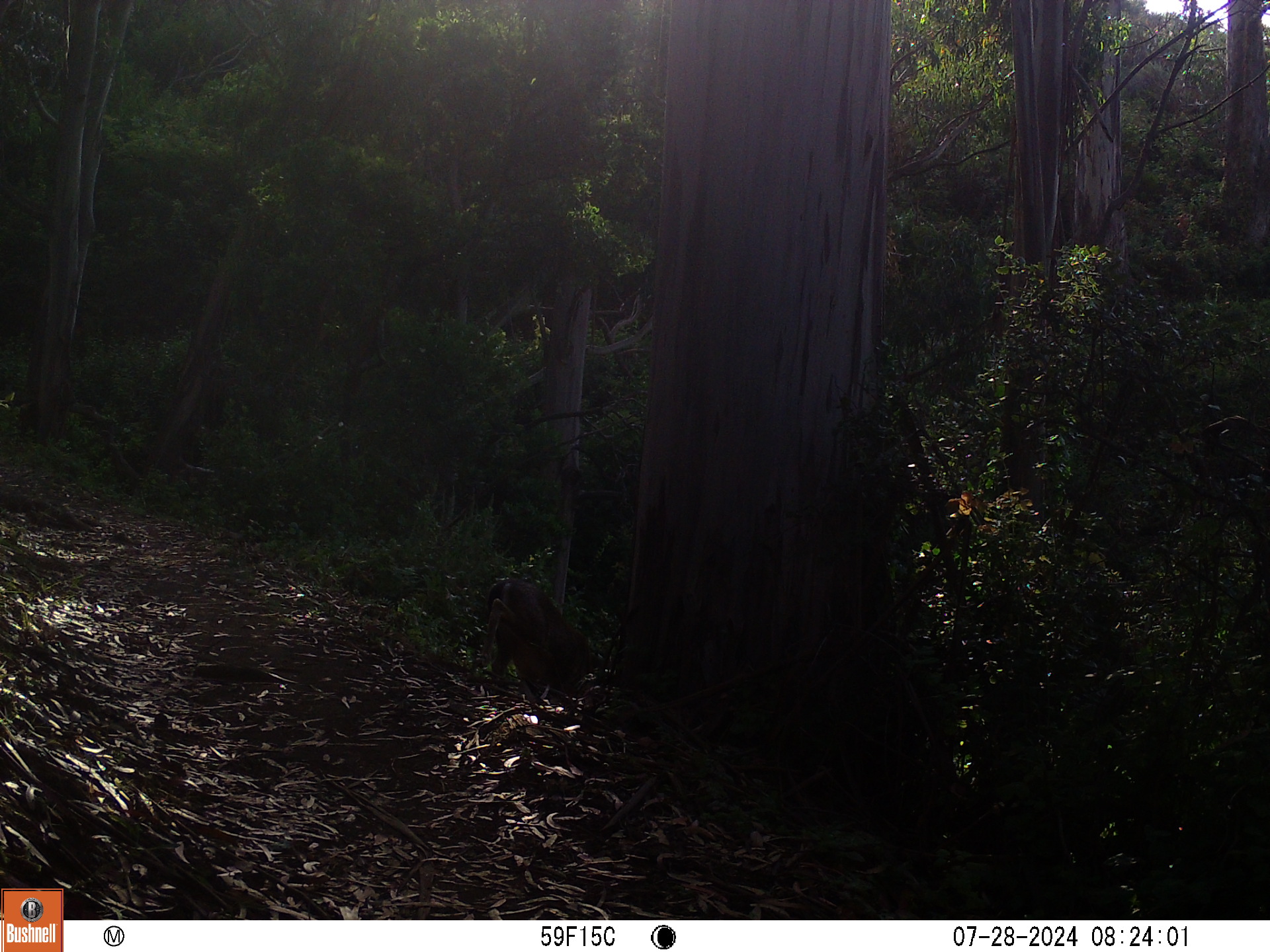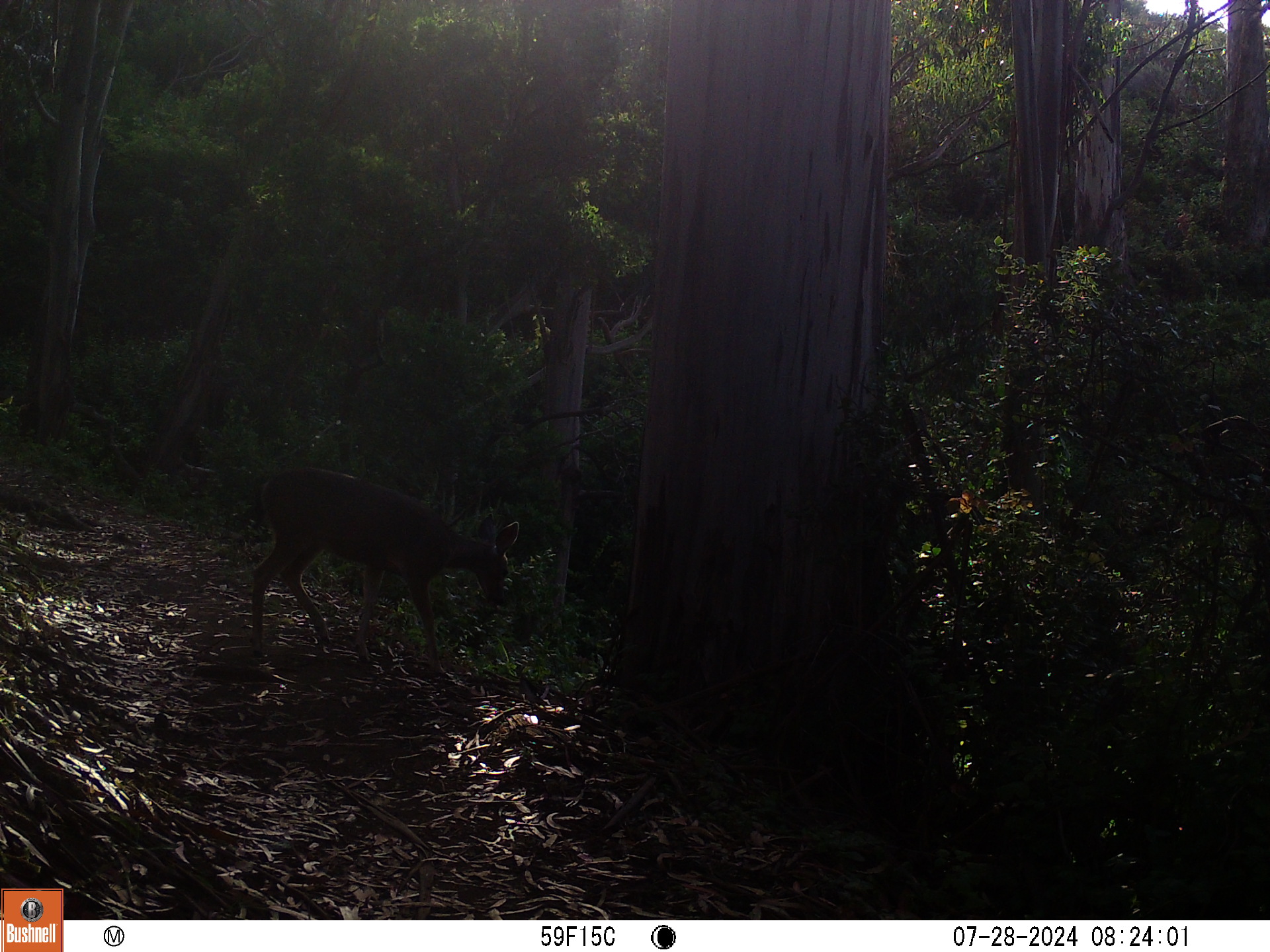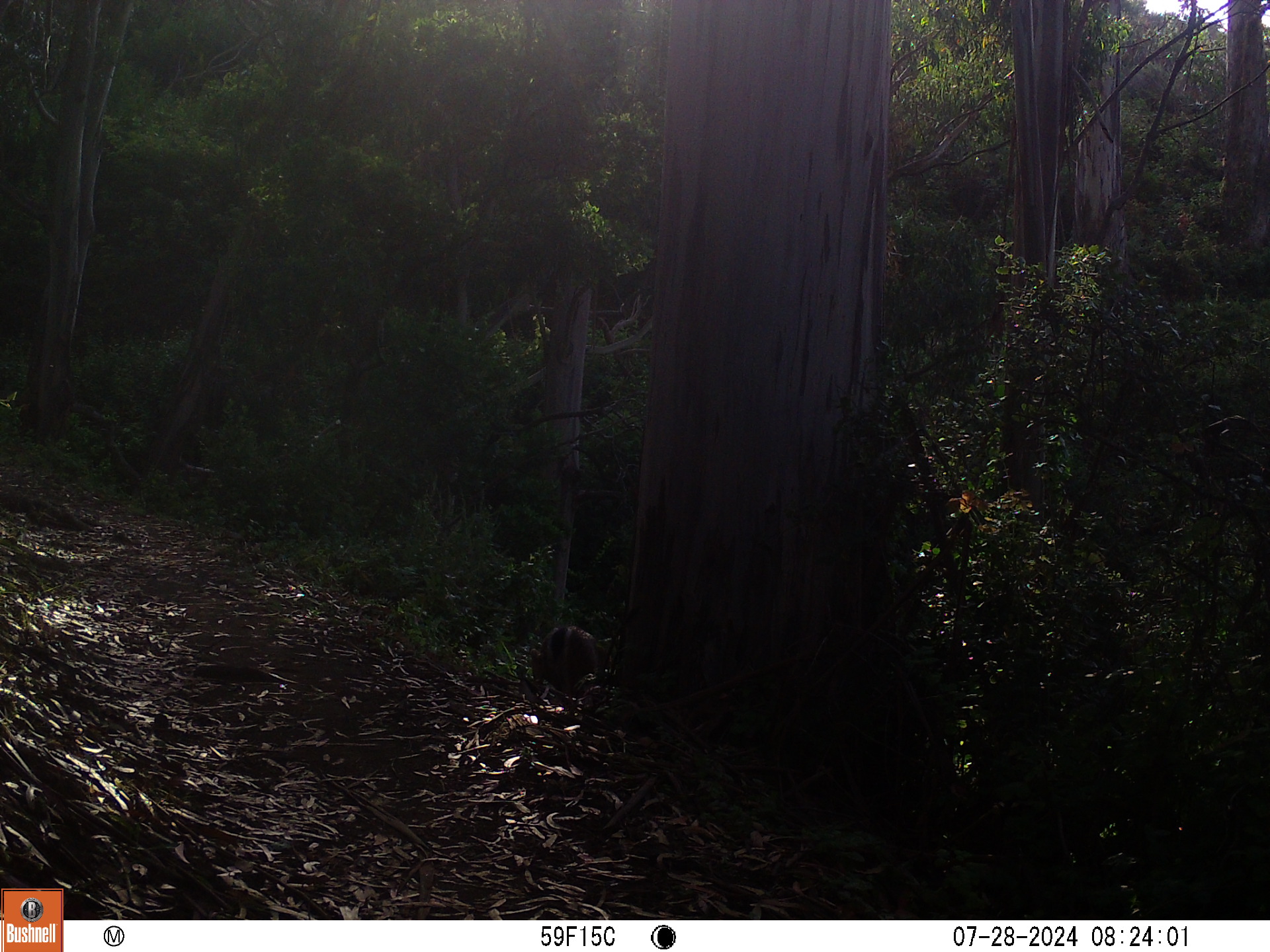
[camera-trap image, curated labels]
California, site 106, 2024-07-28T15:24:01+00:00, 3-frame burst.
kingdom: Animalia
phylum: Chordata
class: Mammalia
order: Artiodactyla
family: Cervidae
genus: Odocoileus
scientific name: Odocoileus hemionus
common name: mule deer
Mule deer (Odocoileus hemionus).